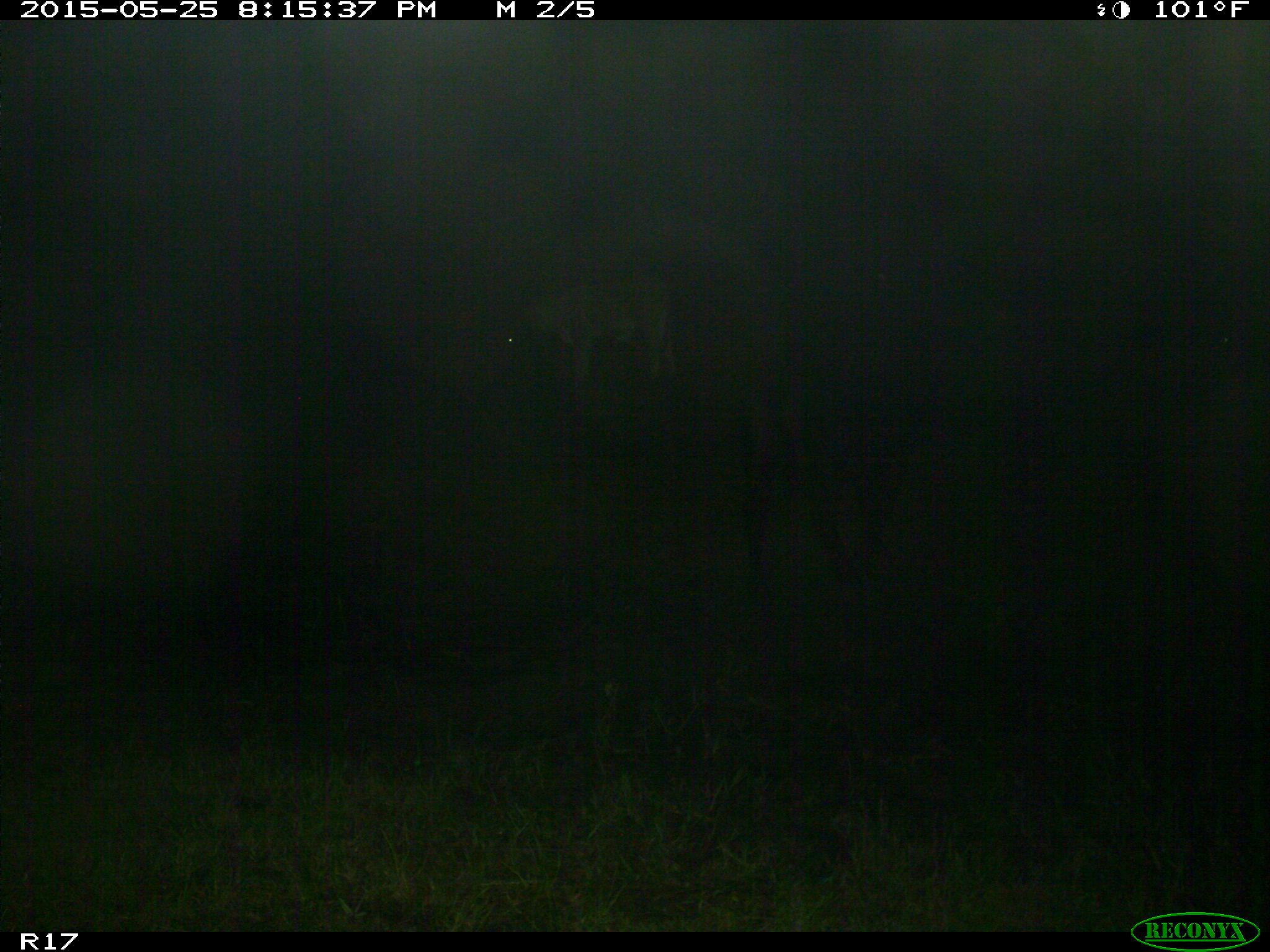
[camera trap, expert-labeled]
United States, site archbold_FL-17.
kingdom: Animalia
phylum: Chordata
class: Mammalia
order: Artiodactyla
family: Bovidae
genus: Bos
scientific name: Bos taurus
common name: domestic cow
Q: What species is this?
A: Bos taurus (domestic cow).